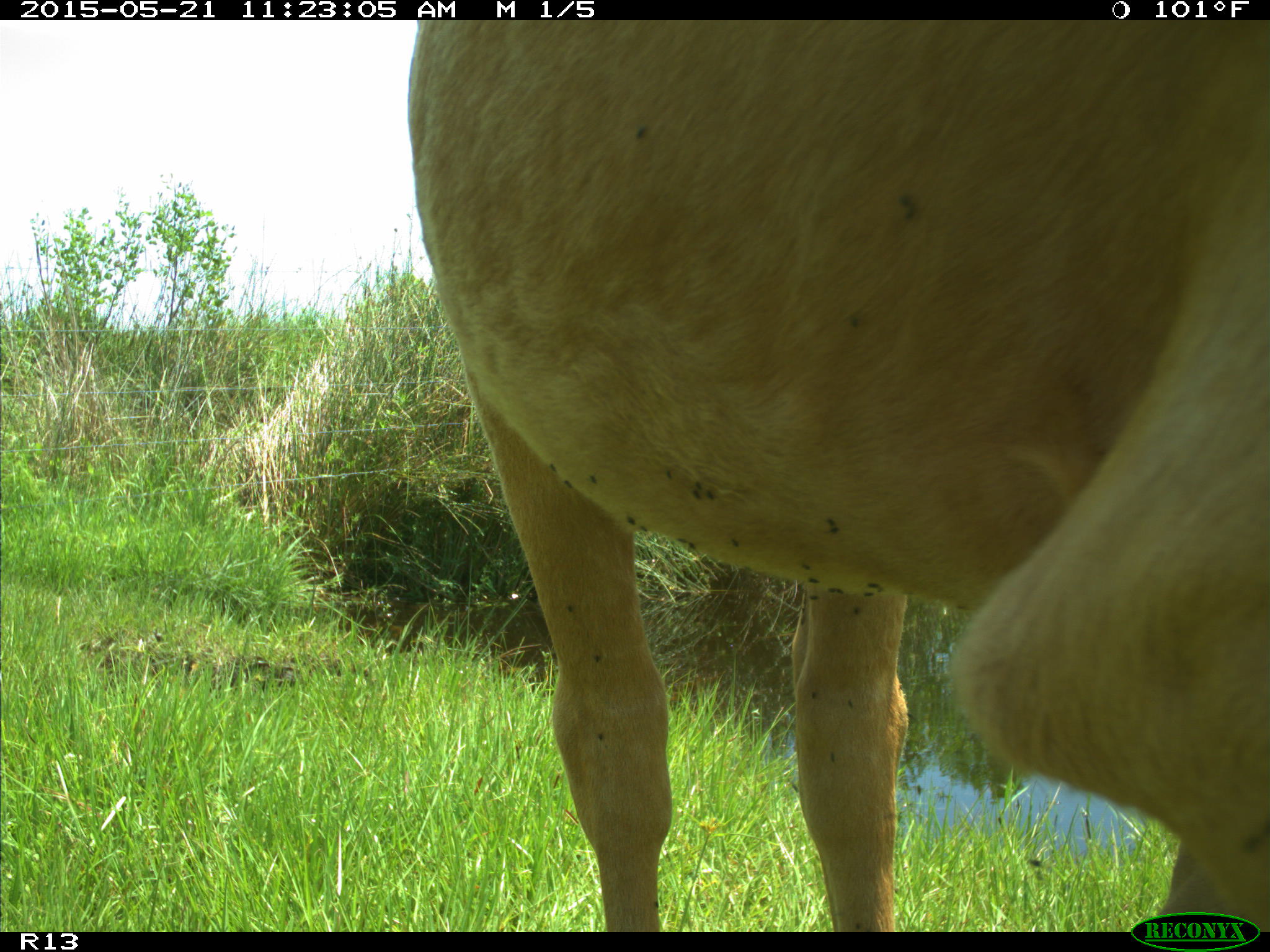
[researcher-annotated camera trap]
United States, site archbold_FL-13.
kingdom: Animalia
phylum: Chordata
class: Mammalia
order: Artiodactyla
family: Bovidae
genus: Bos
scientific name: Bos taurus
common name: domestic cow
Bos taurus (domestic cow).